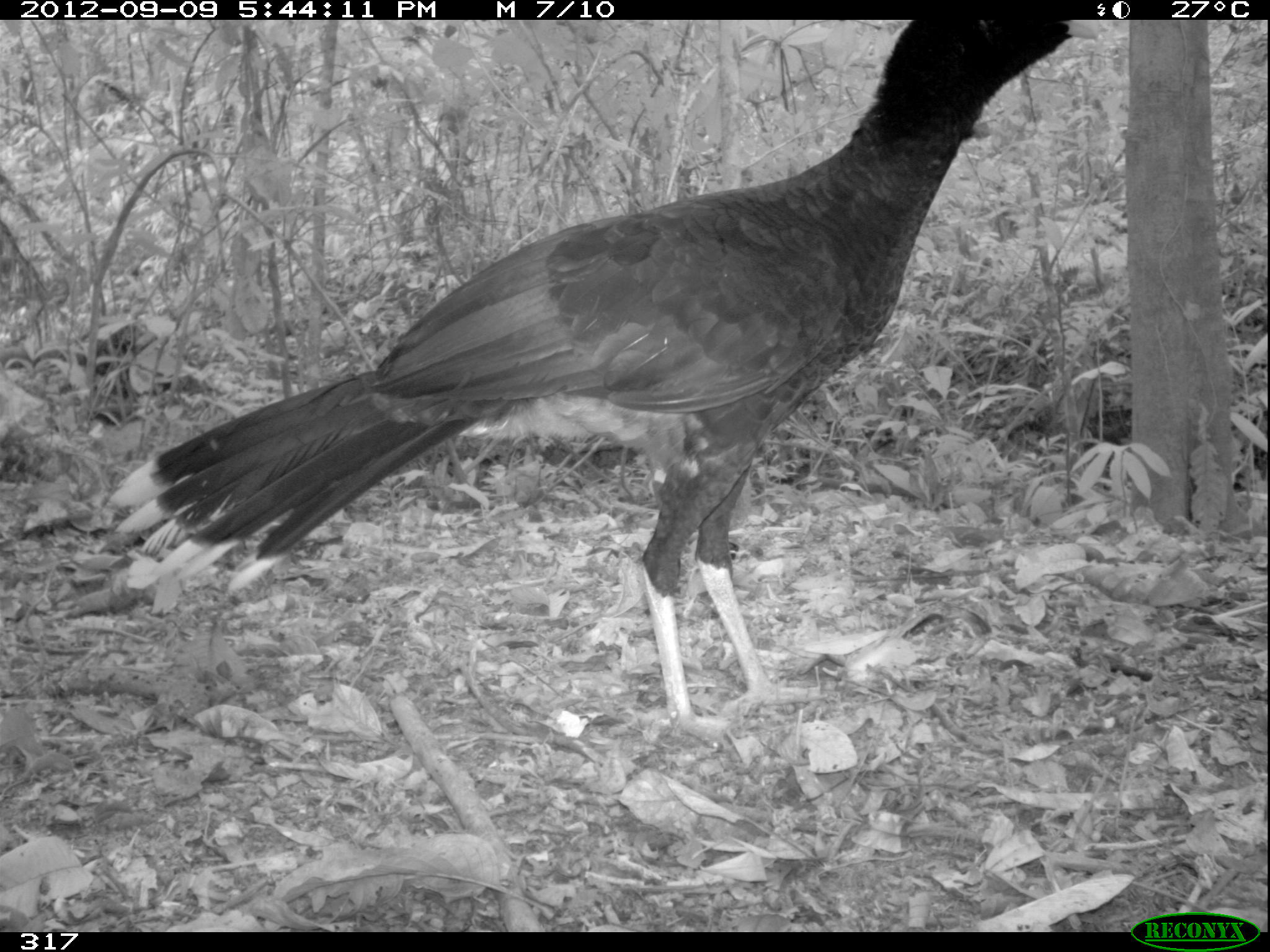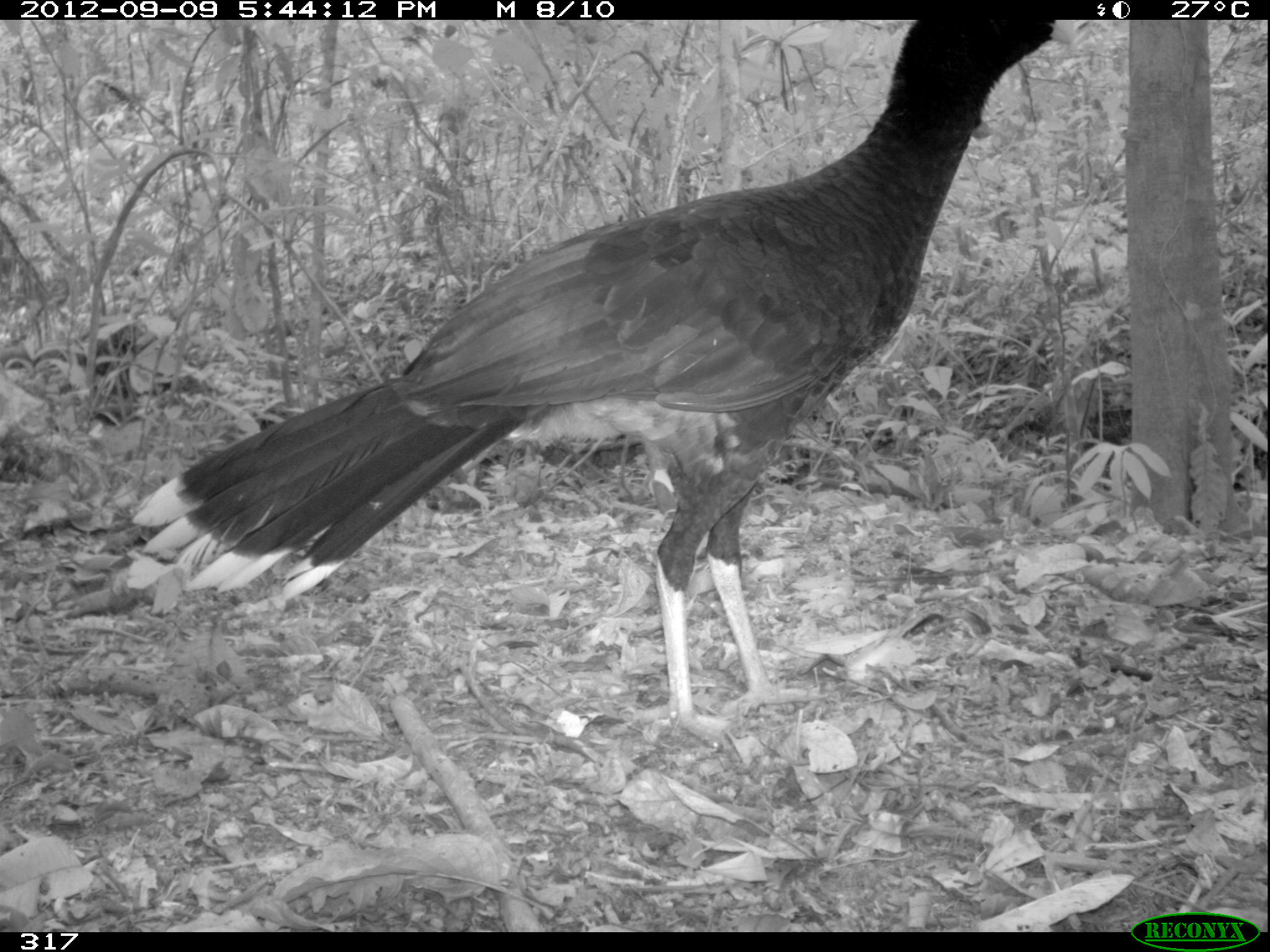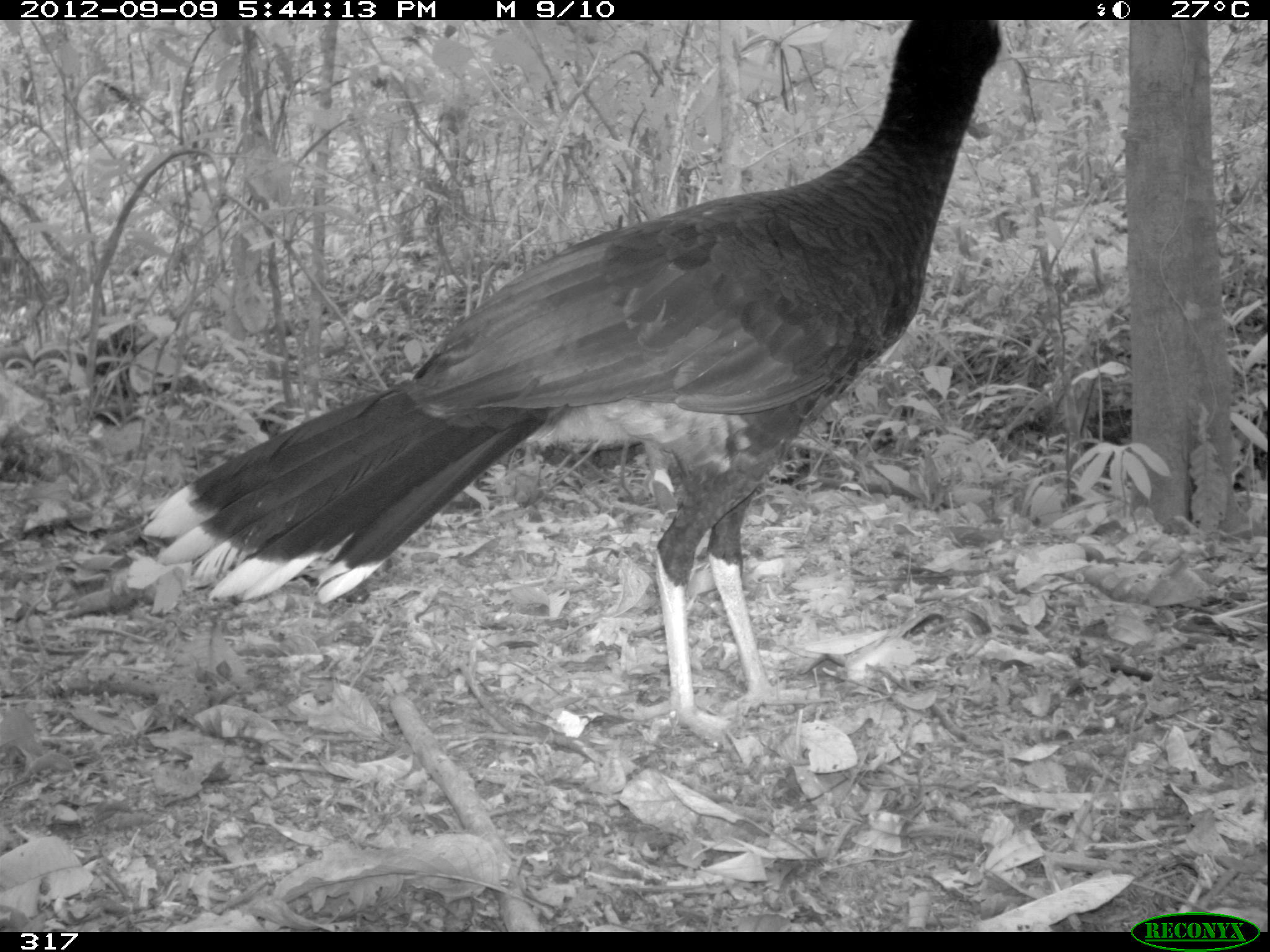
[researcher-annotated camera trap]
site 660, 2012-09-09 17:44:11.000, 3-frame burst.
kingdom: Animalia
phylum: Chordata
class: Aves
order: Galliformes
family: Cracidae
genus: Mitu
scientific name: Mitu tuberosum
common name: razor-billed curassow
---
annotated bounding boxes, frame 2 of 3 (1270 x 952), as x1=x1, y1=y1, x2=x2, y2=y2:
mitu tuberosum: x1=131, y1=20, x2=1076, y2=739